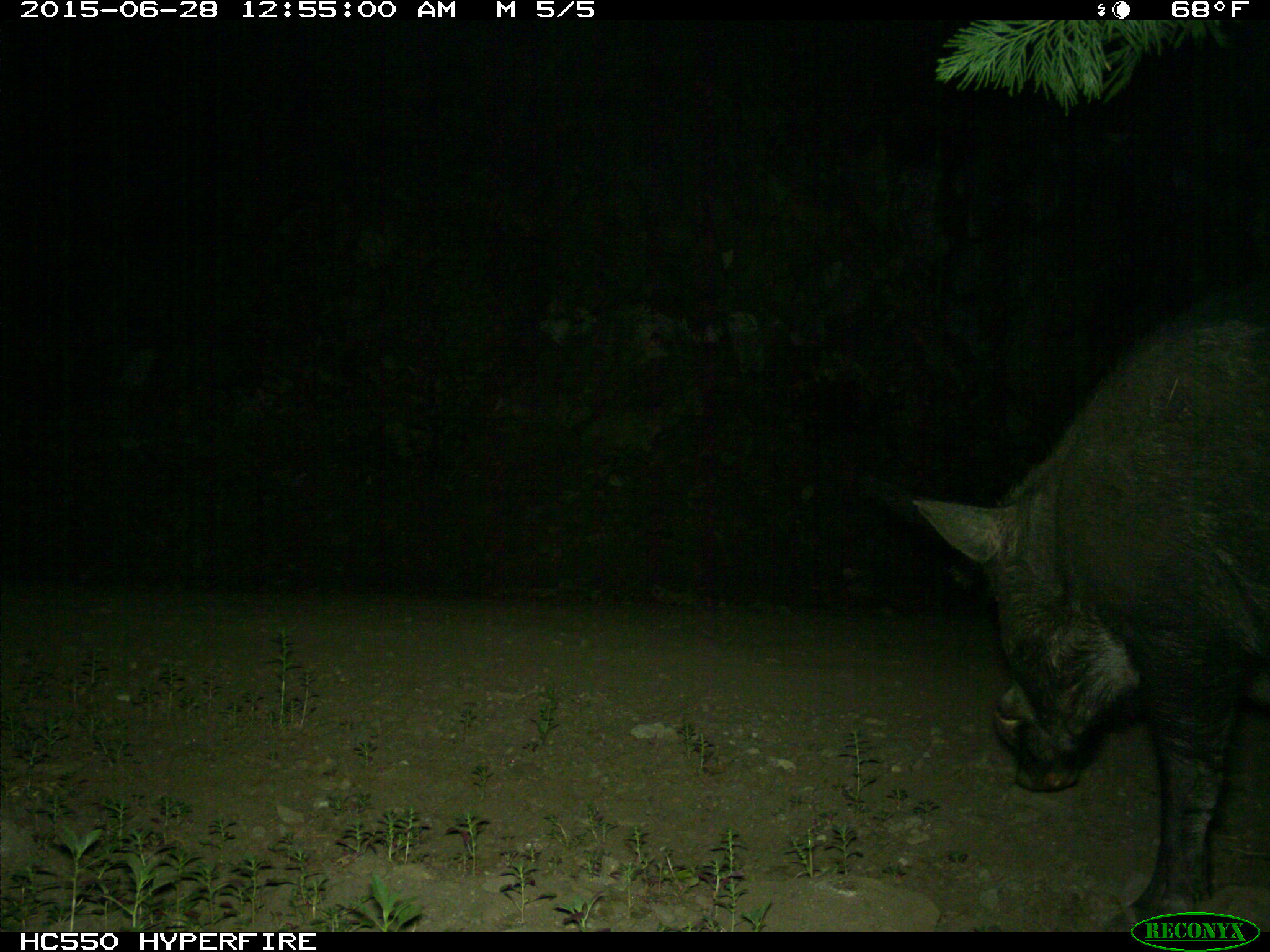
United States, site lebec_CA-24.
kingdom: Animalia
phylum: Chordata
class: Mammalia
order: Artiodactyla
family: Suidae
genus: Sus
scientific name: Sus scrofa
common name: wild boar